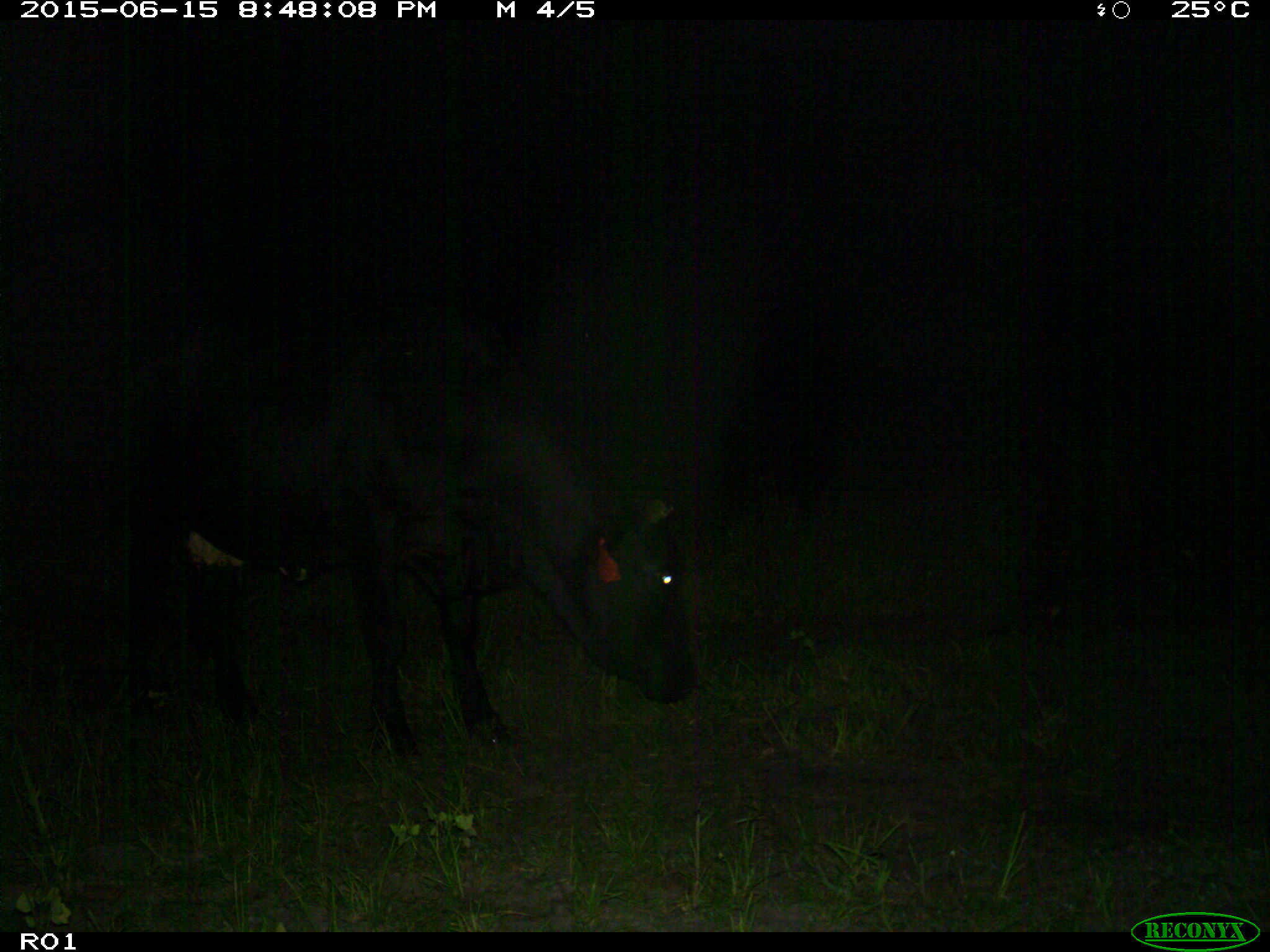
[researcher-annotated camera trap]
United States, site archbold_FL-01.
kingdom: Animalia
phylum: Chordata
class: Mammalia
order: Artiodactyla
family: Bovidae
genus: Bos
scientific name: Bos taurus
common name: domestic cow